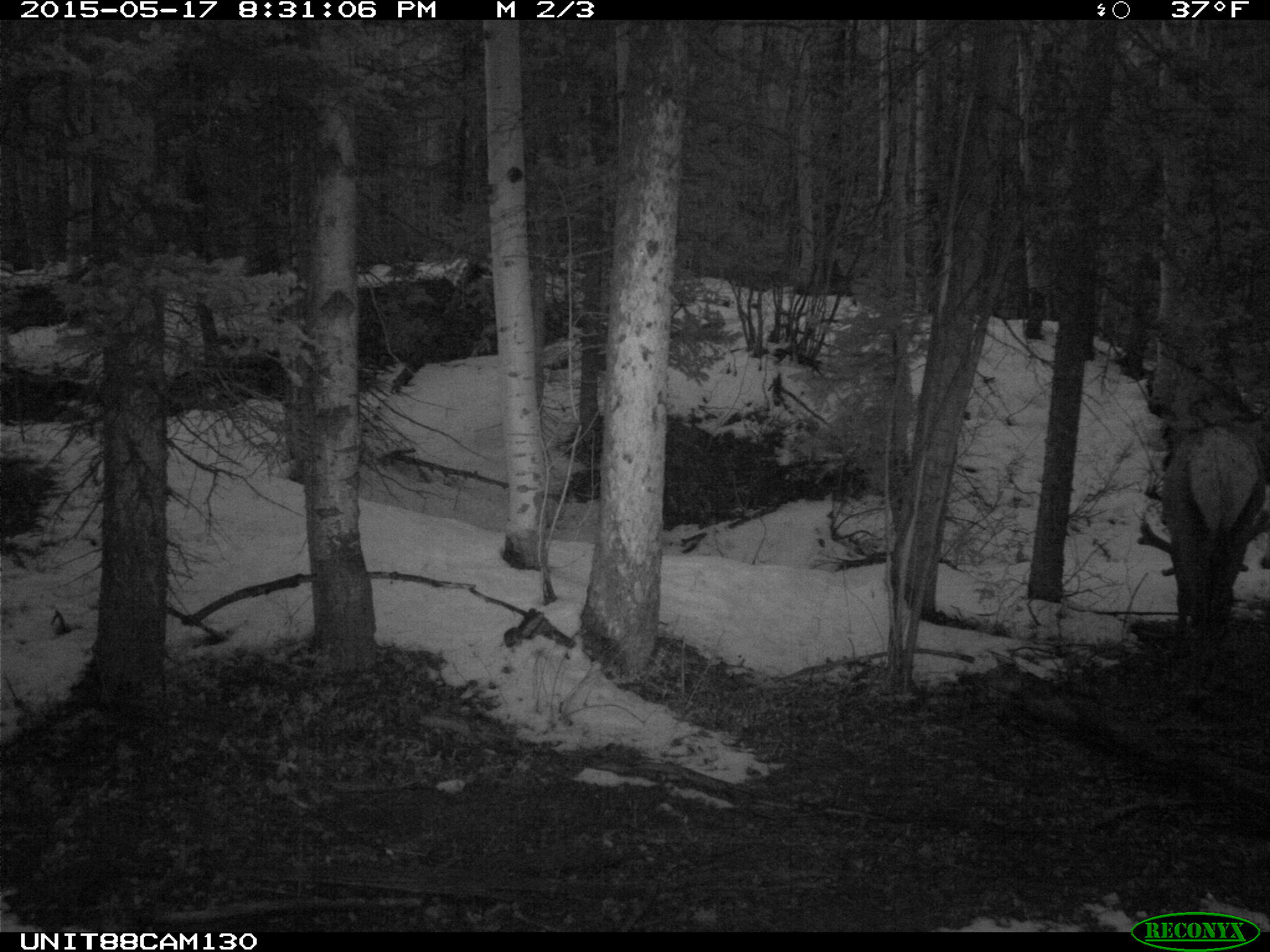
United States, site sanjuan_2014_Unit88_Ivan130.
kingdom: Animalia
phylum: Chordata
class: Mammalia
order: Artiodactyla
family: Cervidae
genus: Cervus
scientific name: Cervus elaphus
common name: red deer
Cervus elaphus (red deer).